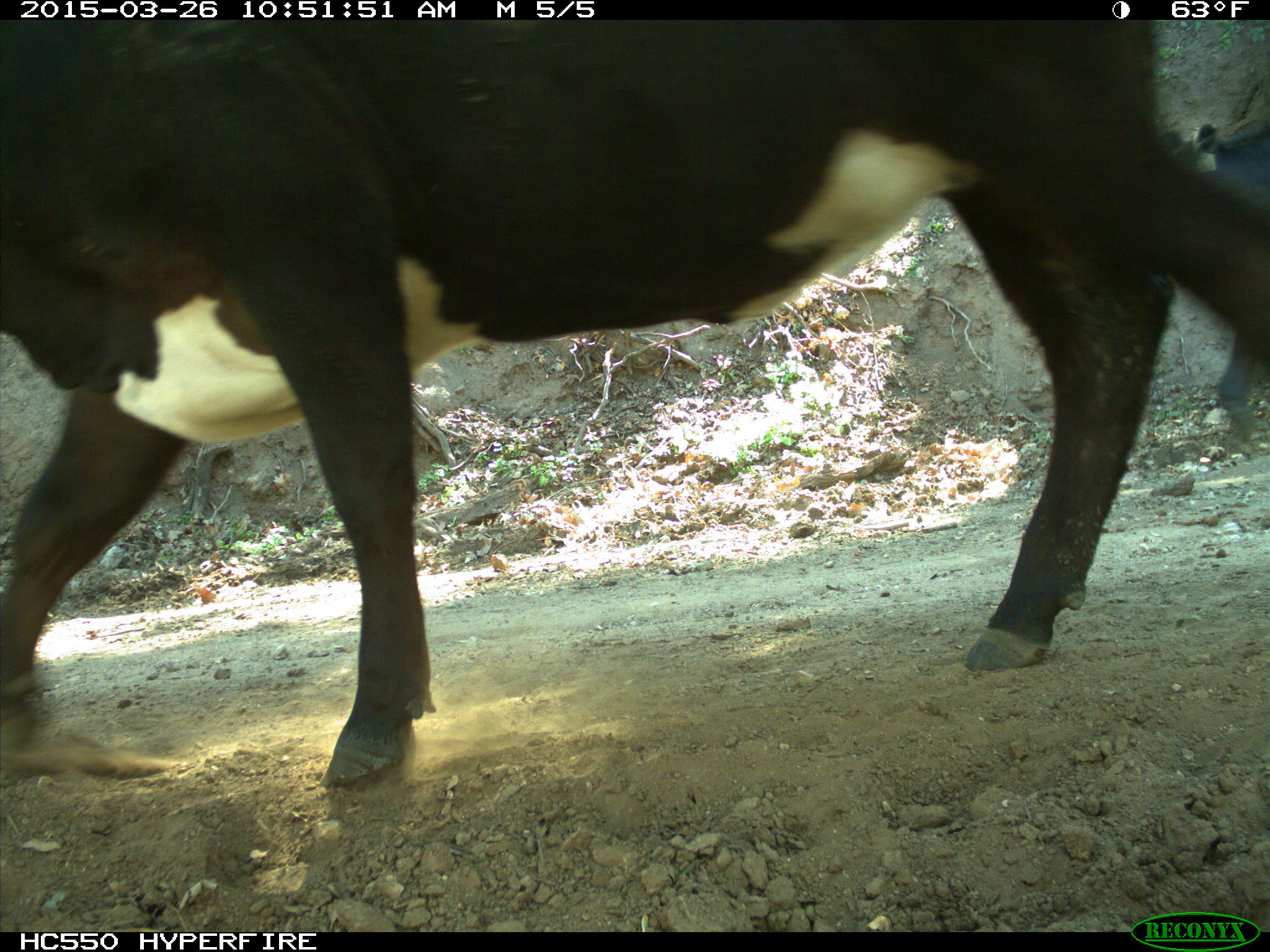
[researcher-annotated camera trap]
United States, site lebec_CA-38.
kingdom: Animalia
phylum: Chordata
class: Mammalia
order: Artiodactyla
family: Bovidae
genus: Bos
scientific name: Bos taurus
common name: domestic cow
Bos taurus (domestic cow).